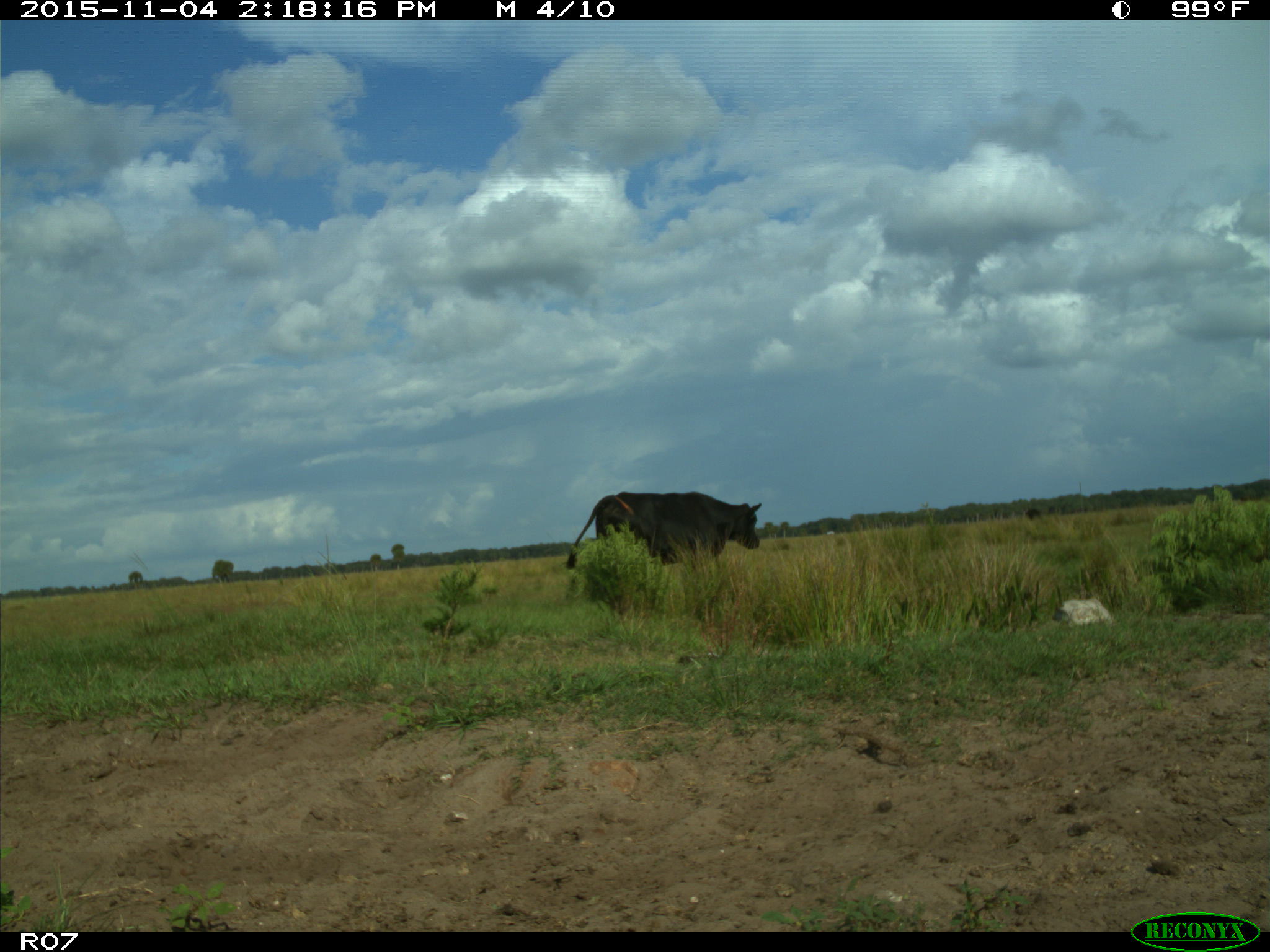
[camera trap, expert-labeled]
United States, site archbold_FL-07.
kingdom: Animalia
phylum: Chordata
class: Mammalia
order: Artiodactyla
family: Bovidae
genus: Bos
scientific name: Bos taurus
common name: domestic cow